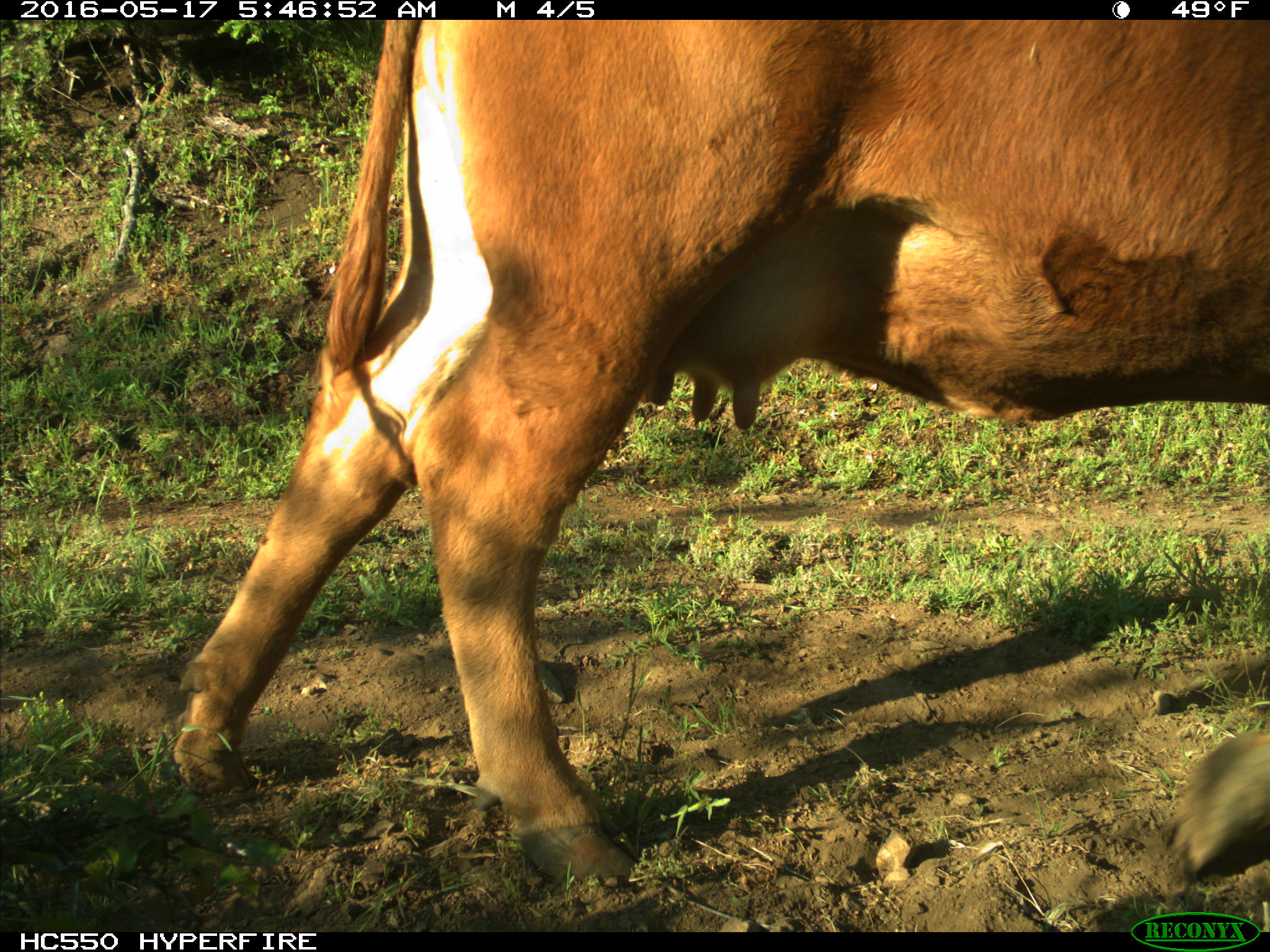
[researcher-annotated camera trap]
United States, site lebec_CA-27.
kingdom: Animalia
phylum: Chordata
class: Mammalia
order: Artiodactyla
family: Bovidae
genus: Bos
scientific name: Bos taurus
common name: domestic cow